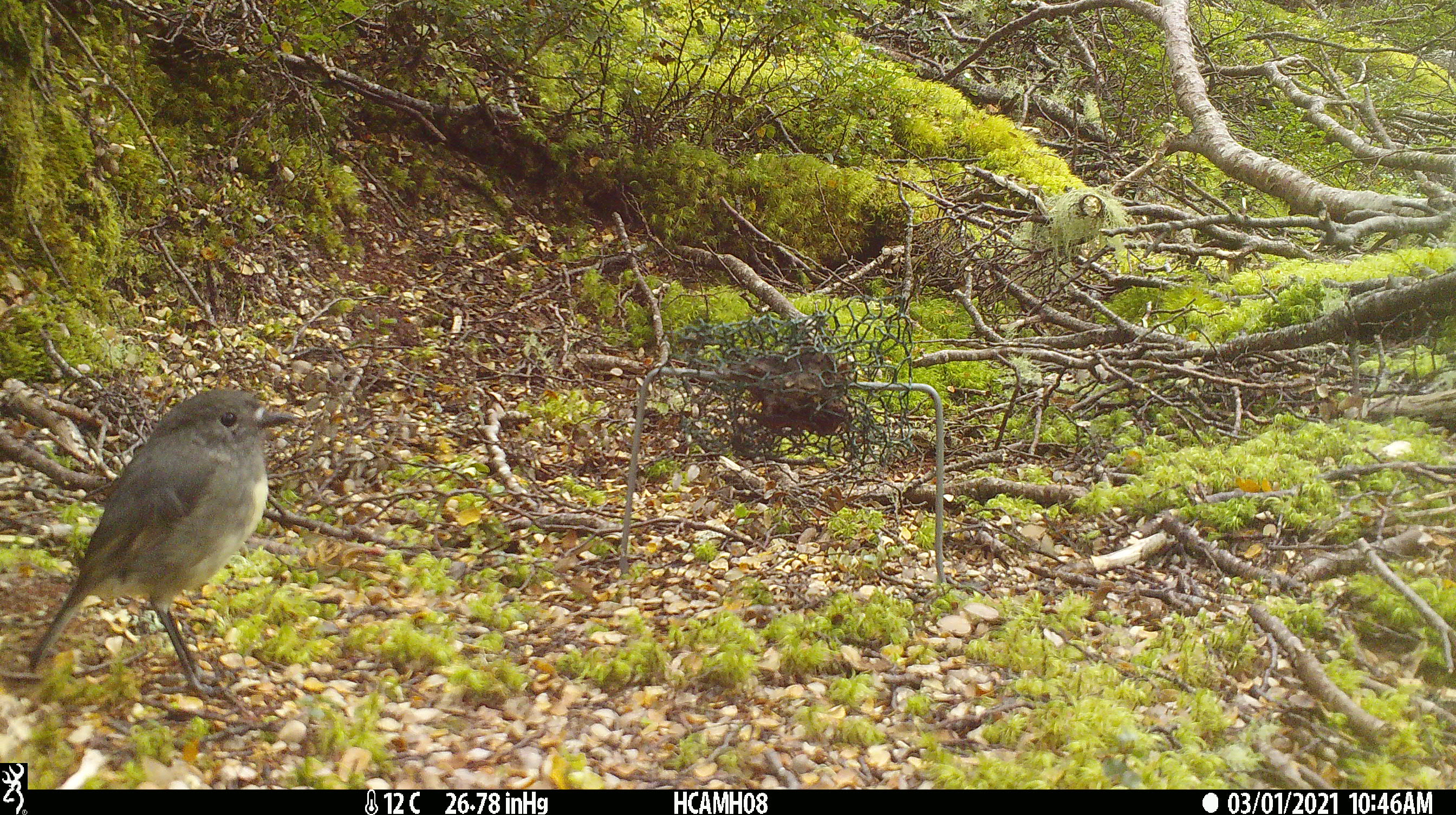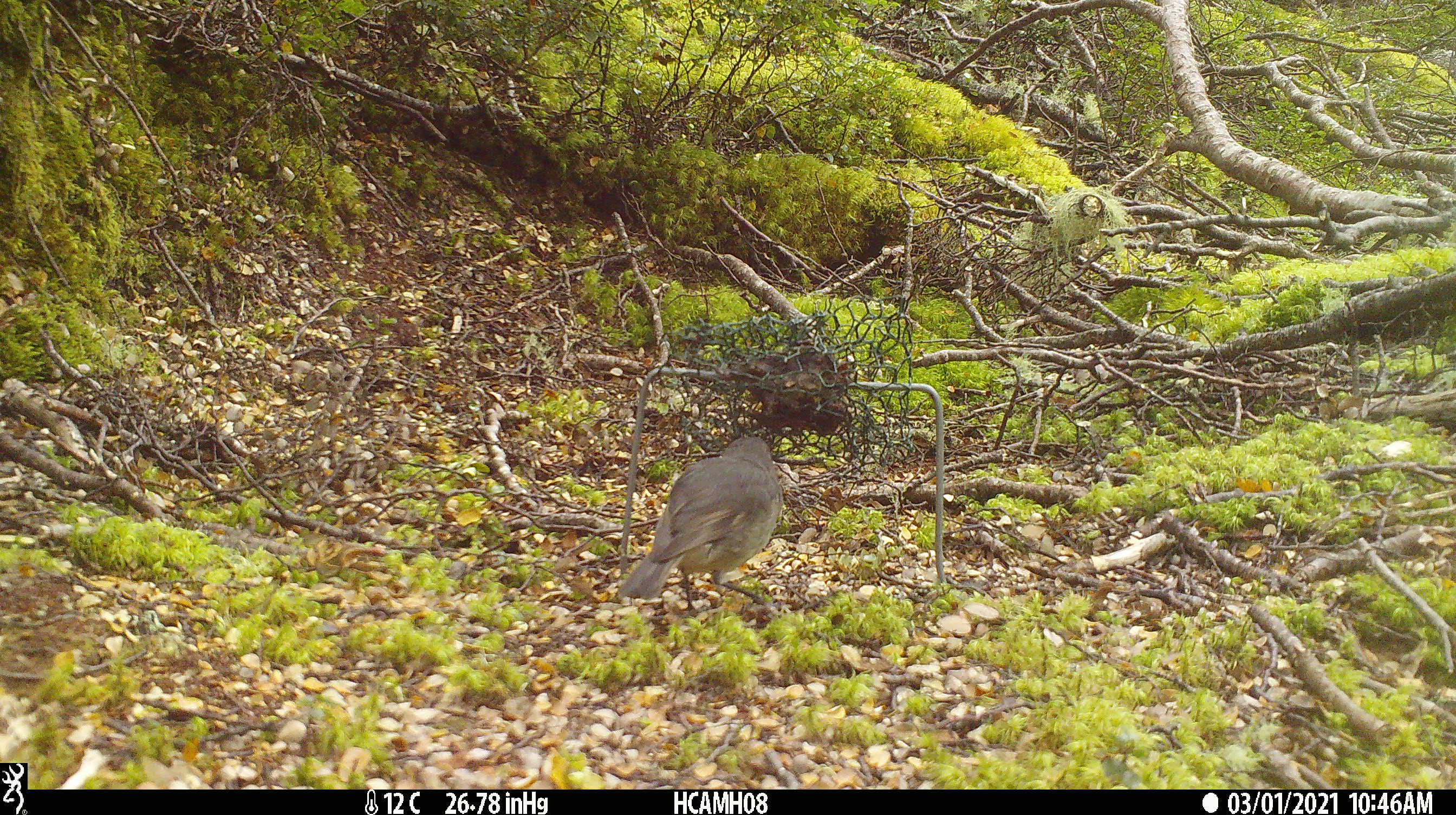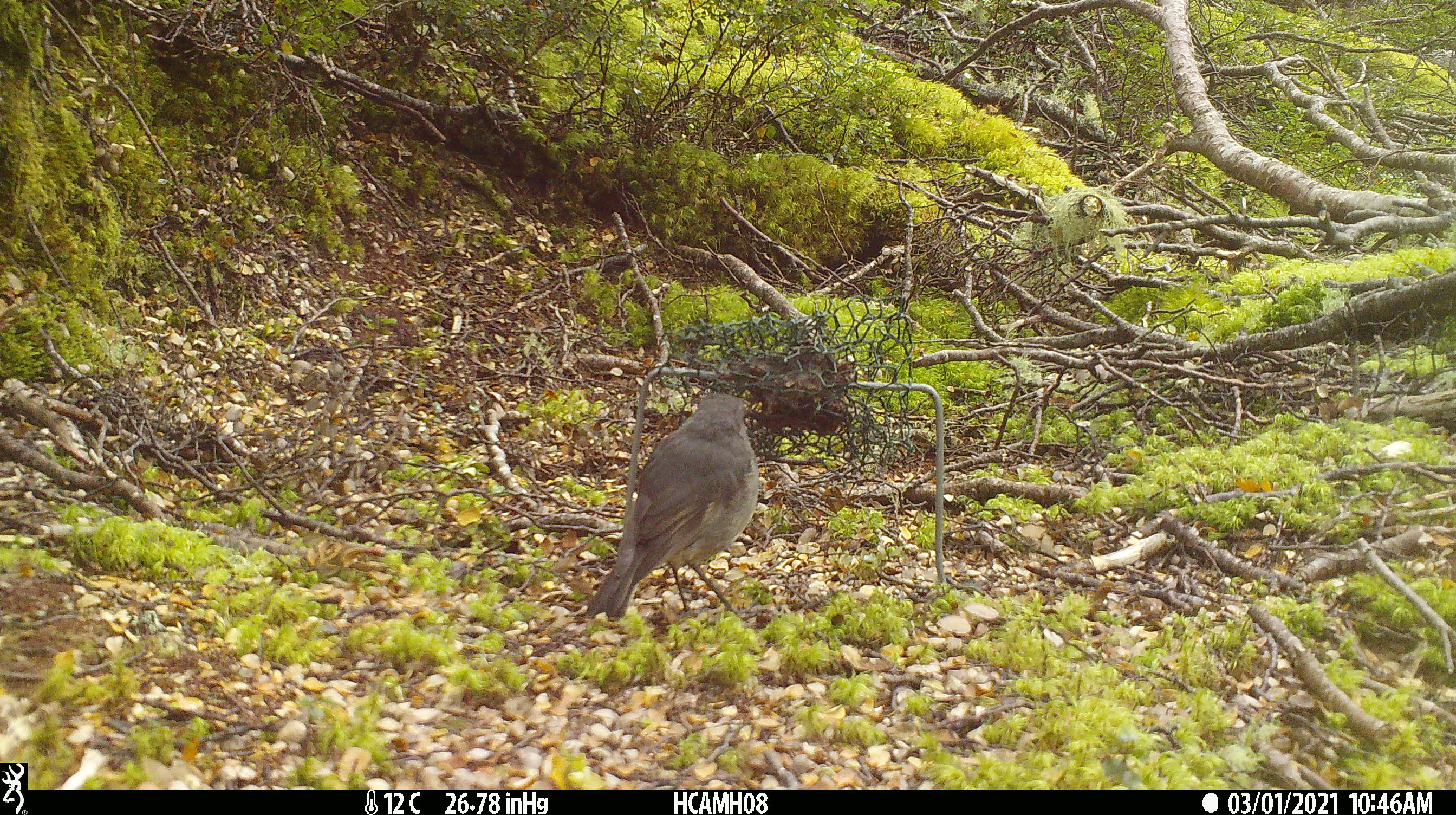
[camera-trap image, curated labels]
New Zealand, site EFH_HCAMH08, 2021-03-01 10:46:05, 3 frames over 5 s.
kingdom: Animalia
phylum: Chordata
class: Aves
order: Passeriformes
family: Petroicidae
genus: Petroica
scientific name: Petroica australis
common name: new zealand robin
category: robin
Robin (new zealand robin) (Petroica australis).